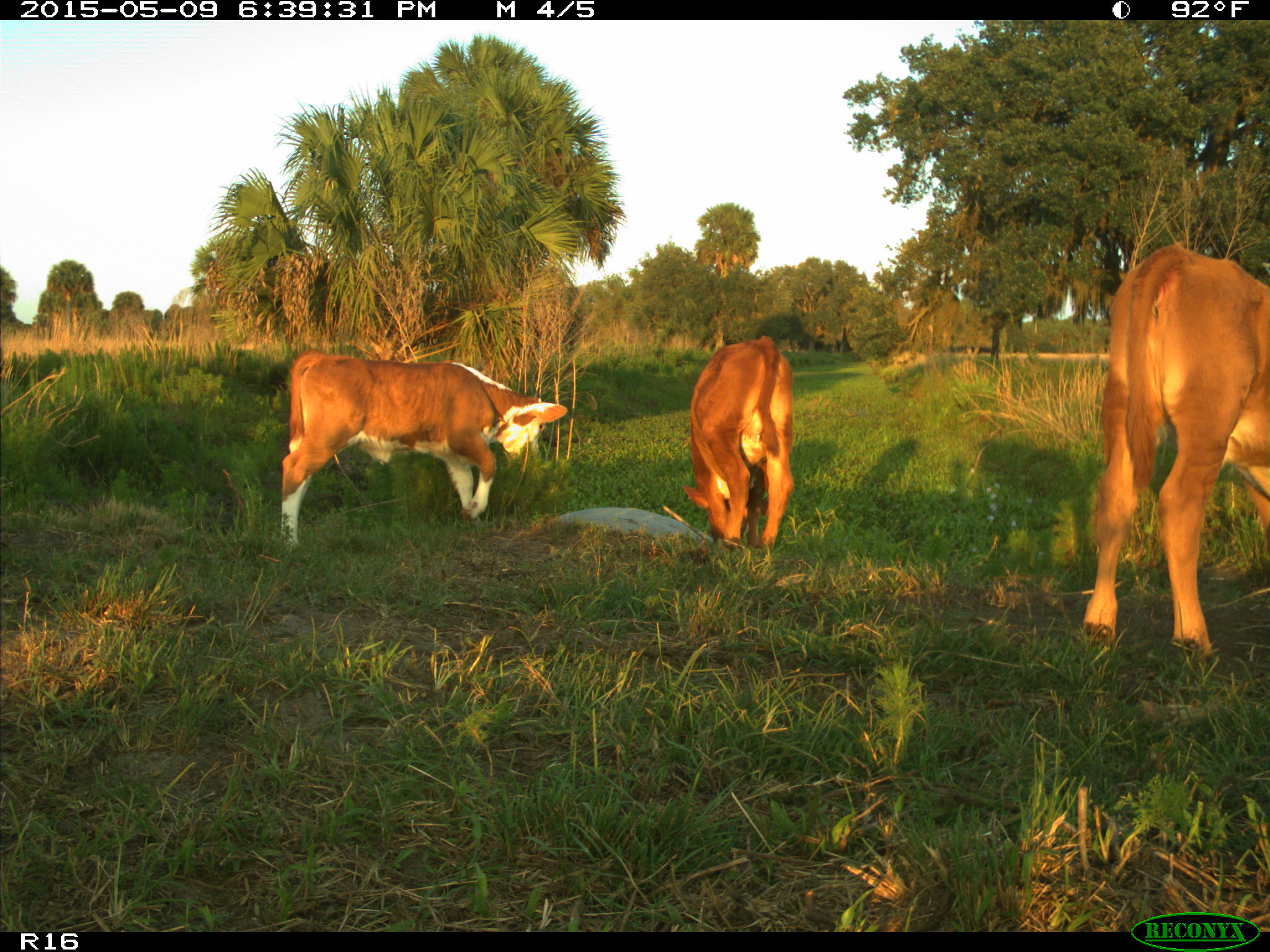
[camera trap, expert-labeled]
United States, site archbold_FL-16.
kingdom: Animalia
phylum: Chordata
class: Mammalia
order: Artiodactyla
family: Bovidae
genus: Bos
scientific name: Bos taurus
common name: domestic cow